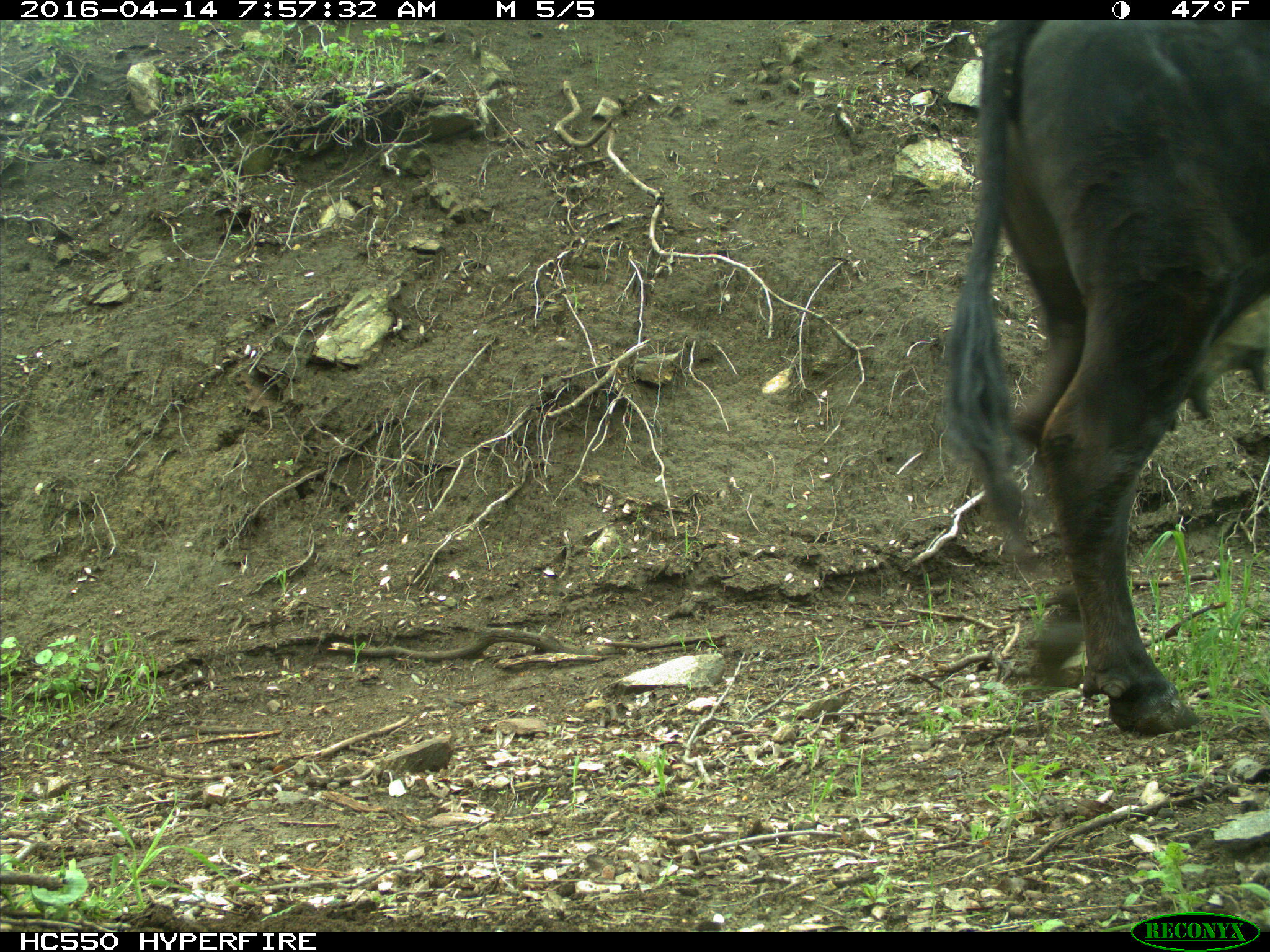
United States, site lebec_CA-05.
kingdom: Animalia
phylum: Chordata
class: Mammalia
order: Artiodactyla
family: Bovidae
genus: Bos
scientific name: Bos taurus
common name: domestic cow